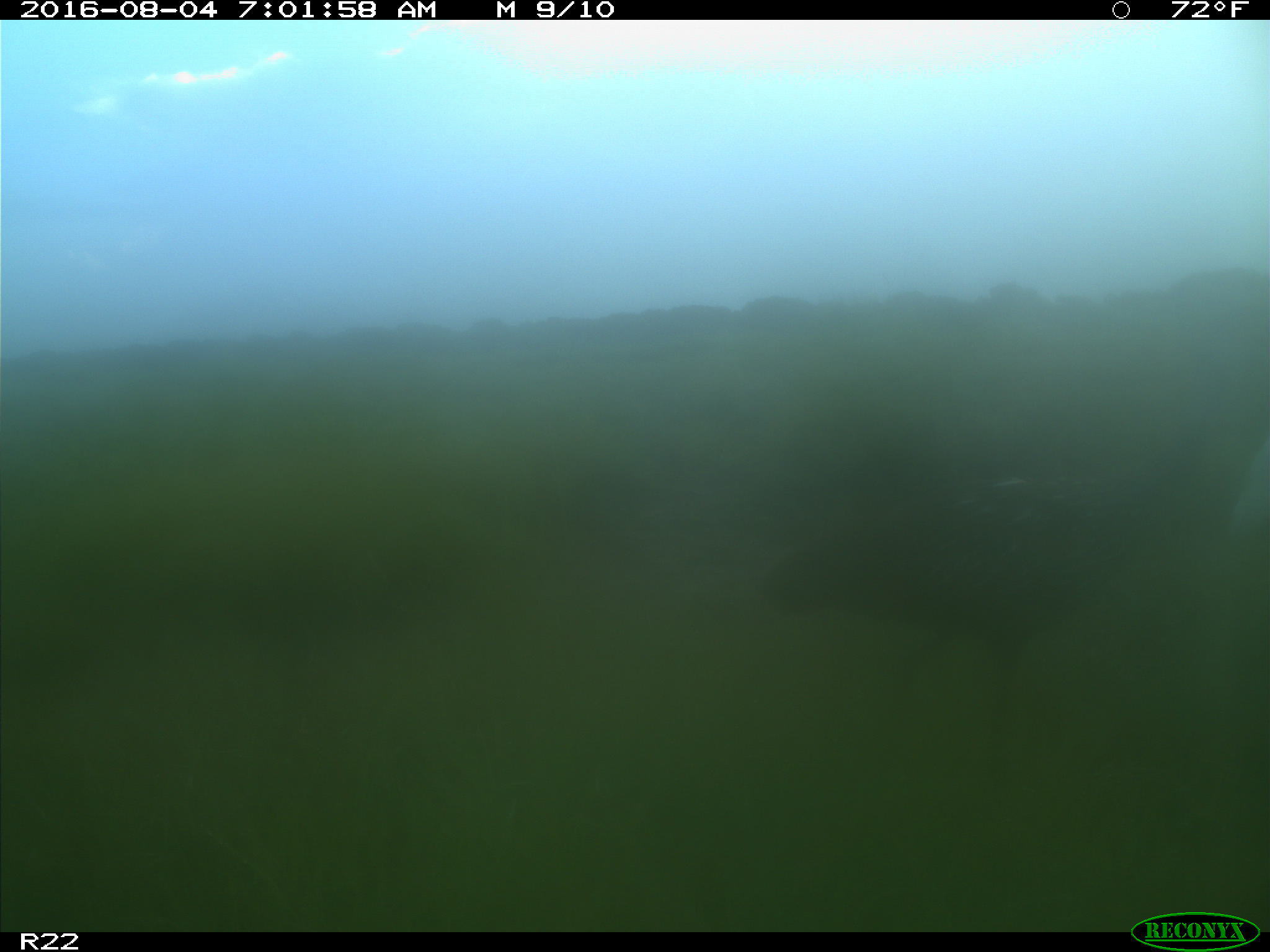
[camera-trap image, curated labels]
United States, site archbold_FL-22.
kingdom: Animalia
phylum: Chordata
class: Aves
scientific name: Aves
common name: birds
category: unidentified bird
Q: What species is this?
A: Unidentified bird (birds) (Aves).